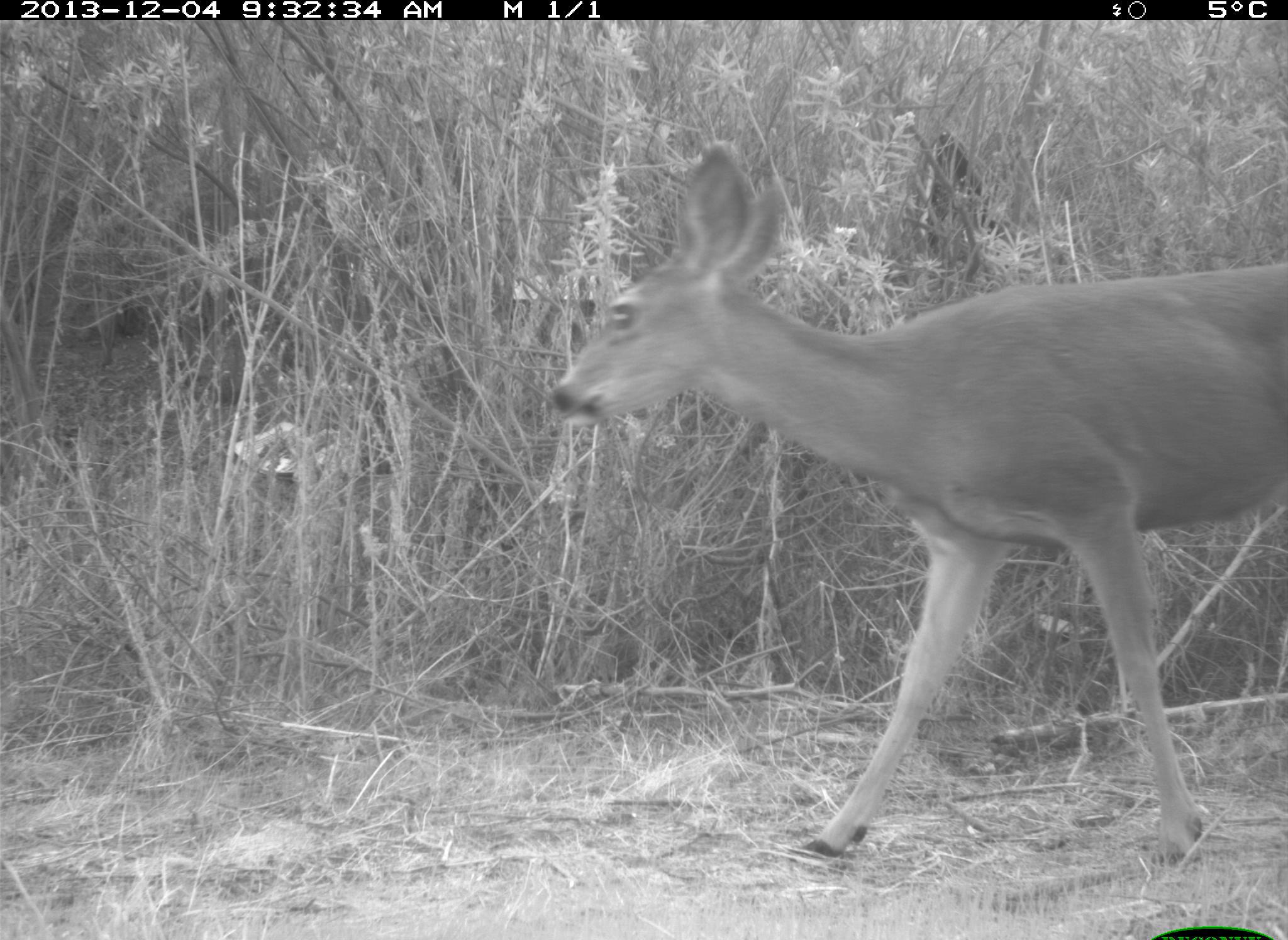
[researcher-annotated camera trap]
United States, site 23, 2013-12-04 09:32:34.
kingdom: Animalia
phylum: Chordata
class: Mammalia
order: Artiodactyla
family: Cervidae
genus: Odocoileus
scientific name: Odocoileus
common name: deer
Deer (Odocoileus).